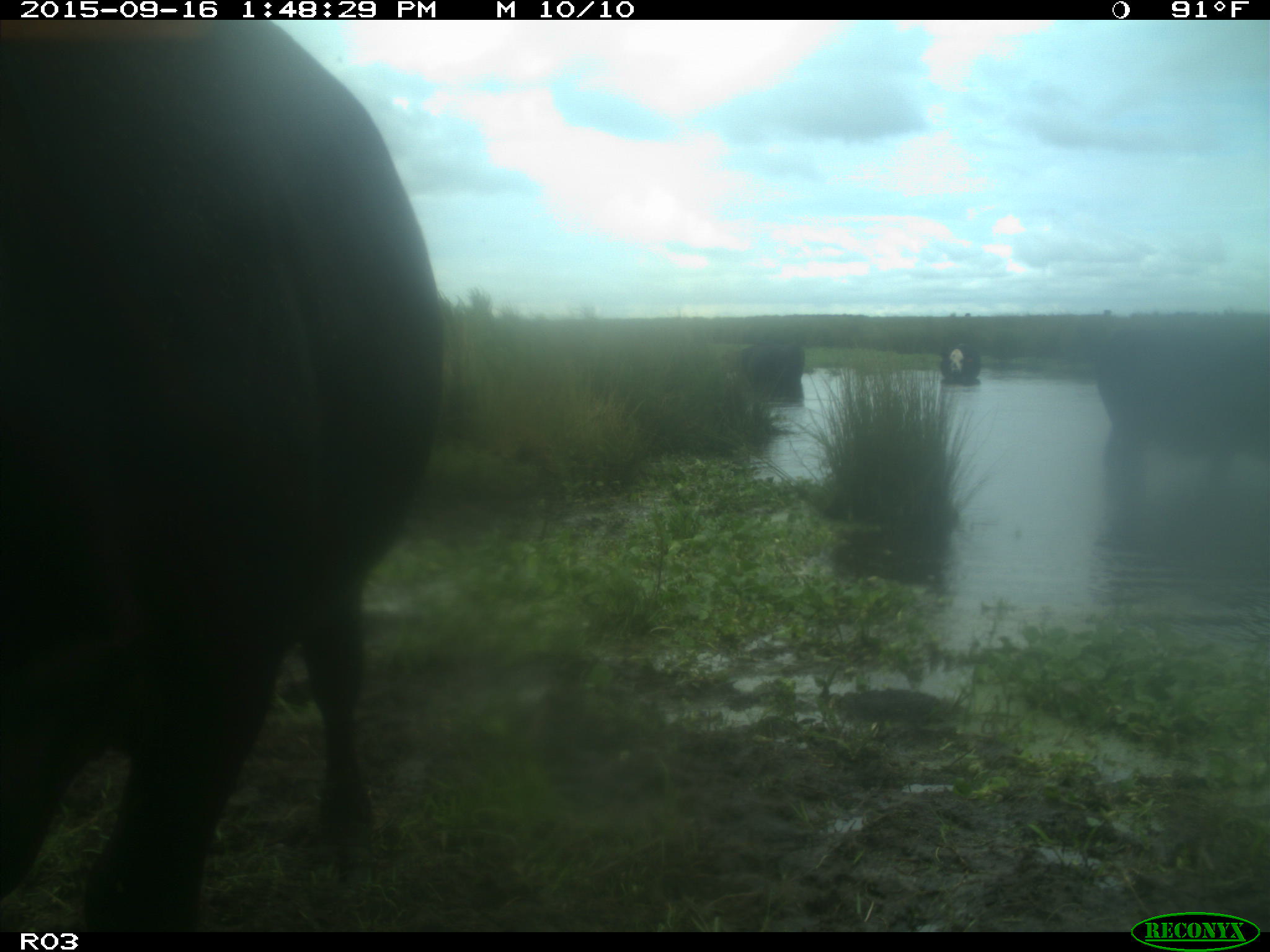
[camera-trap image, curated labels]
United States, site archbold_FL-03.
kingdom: Animalia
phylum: Chordata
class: Mammalia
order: Artiodactyla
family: Bovidae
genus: Bos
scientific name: Bos taurus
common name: domestic cow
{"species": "Bos taurus (domestic cow)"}